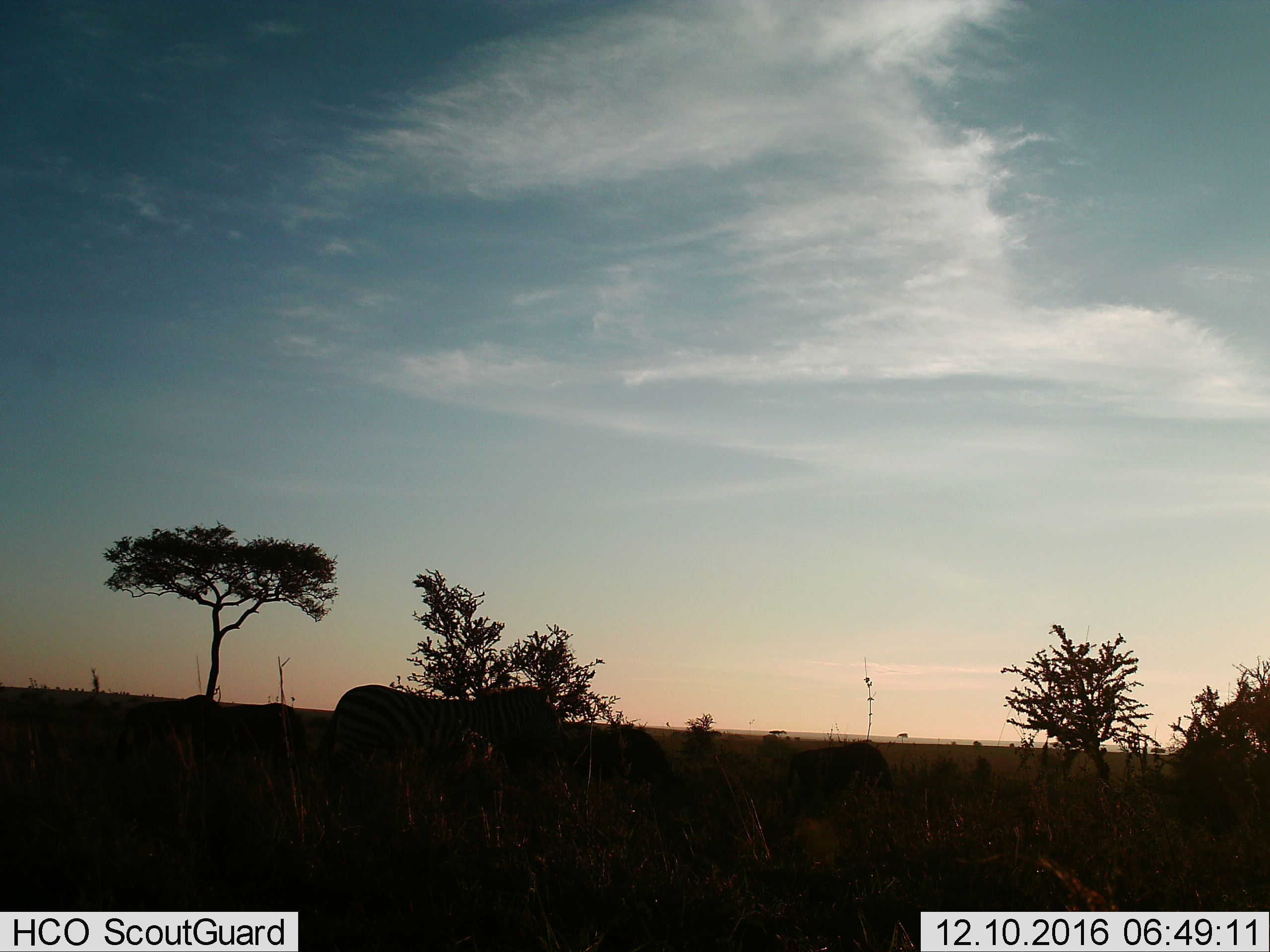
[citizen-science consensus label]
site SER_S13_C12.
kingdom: Animalia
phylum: Chordata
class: Mammalia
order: Perissodactyla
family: Equidae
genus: Equus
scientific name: Equus quagga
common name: plains zebra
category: zebraplains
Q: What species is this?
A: Zebraplains (plains zebra) (Equus quagga).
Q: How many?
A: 1.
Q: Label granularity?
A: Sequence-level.